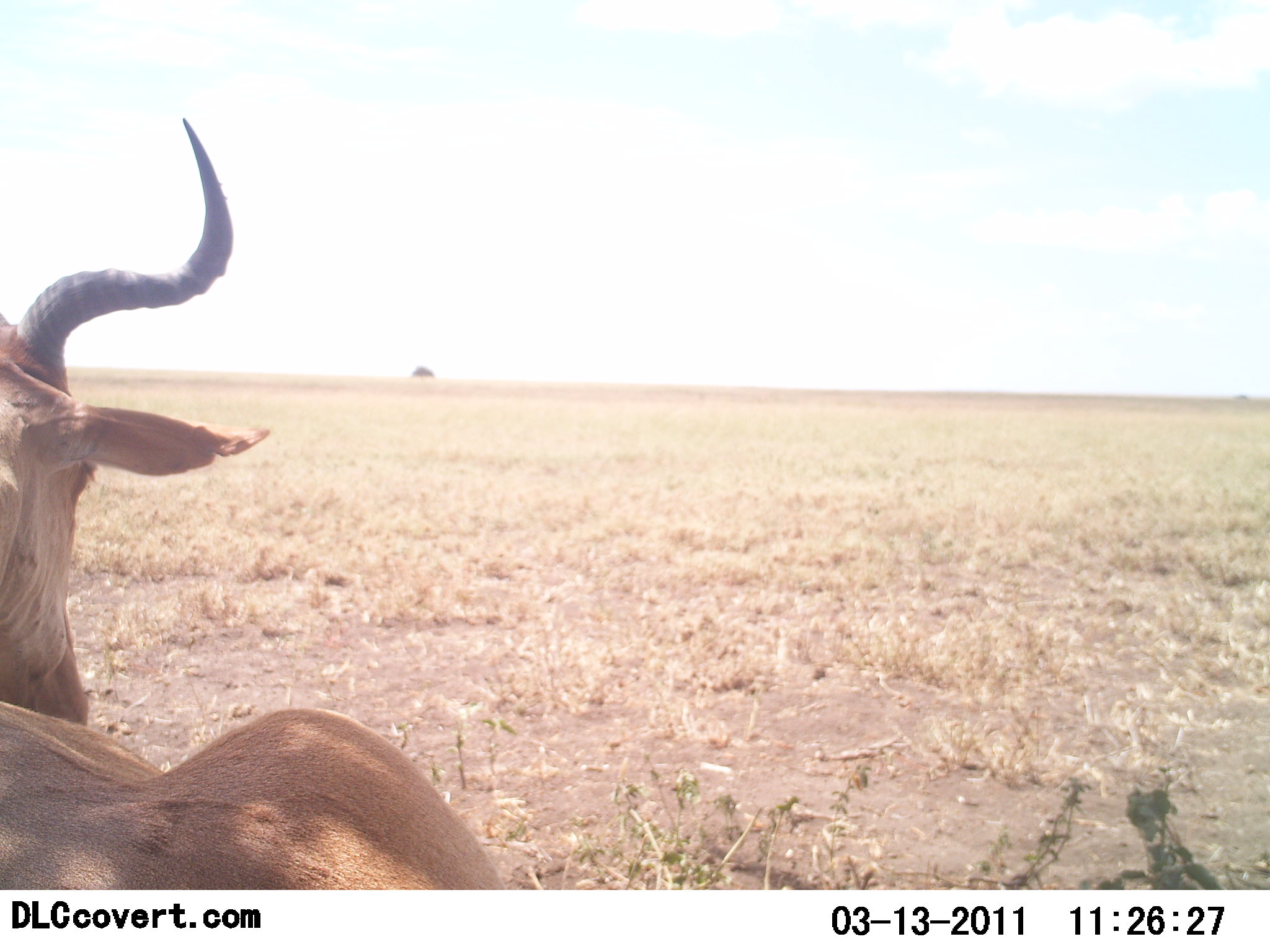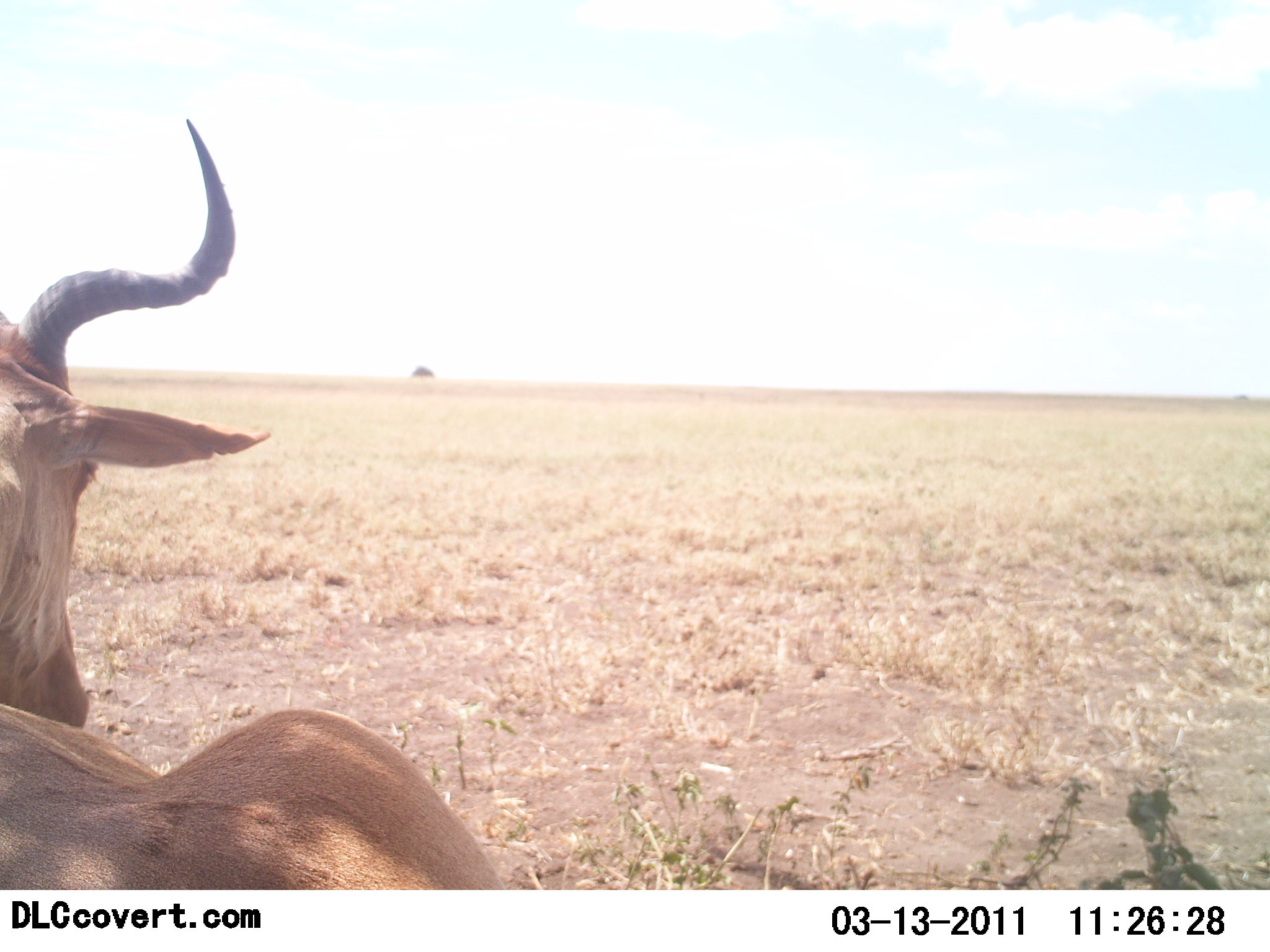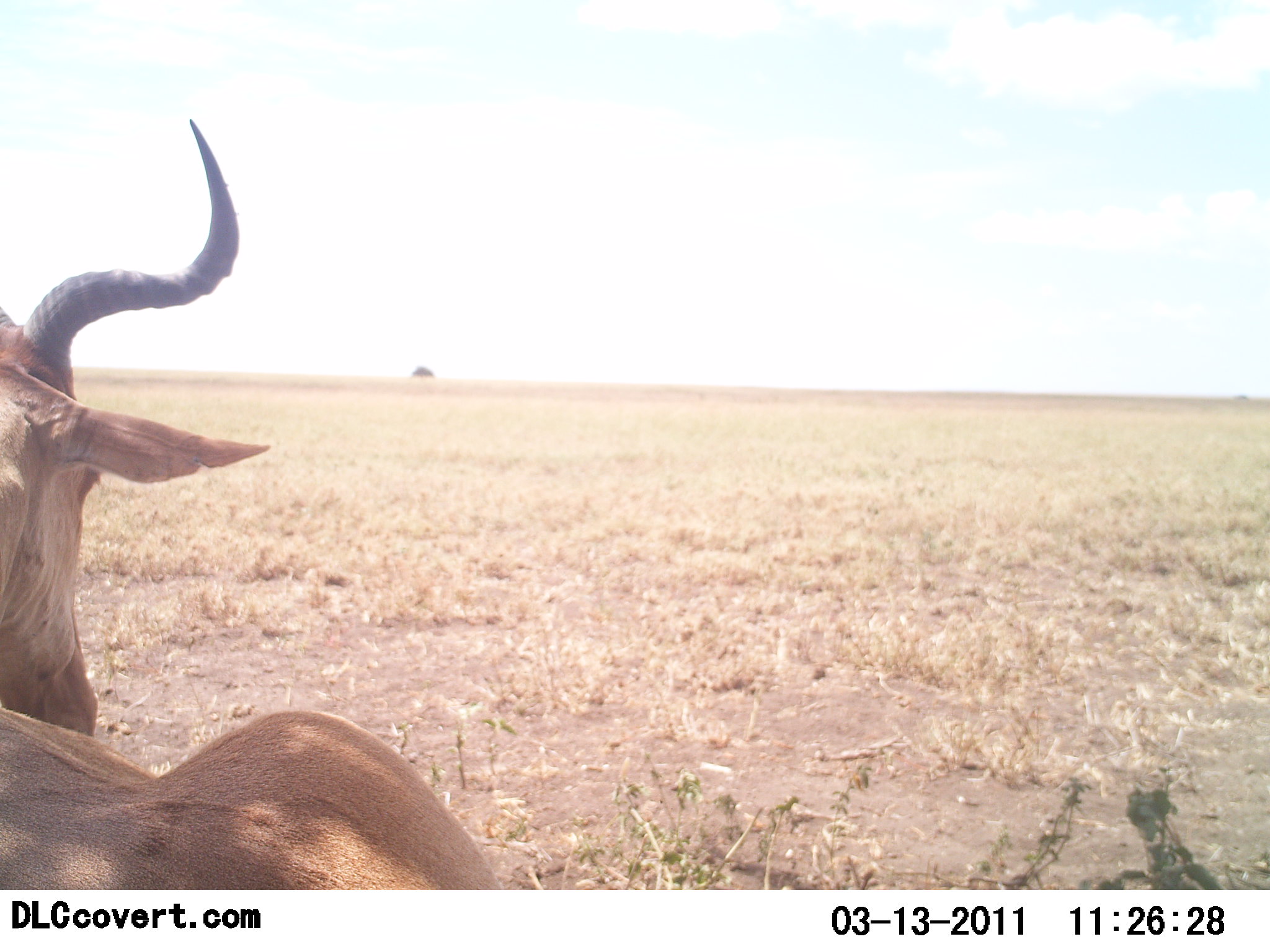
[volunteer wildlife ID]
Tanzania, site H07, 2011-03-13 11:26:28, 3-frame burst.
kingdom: Animalia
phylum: Chordata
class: Mammalia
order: Artiodactyla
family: Bovidae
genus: Alcelaphus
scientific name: Alcelaphus buselaphus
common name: hartebeest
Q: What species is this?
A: Hartebeest (Alcelaphus buselaphus).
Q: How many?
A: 1.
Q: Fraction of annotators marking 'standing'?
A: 21%.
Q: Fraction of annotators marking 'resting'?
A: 79%.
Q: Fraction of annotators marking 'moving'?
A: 0%.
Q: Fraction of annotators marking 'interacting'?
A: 0%.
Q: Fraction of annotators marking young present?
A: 0%.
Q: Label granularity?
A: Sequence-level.